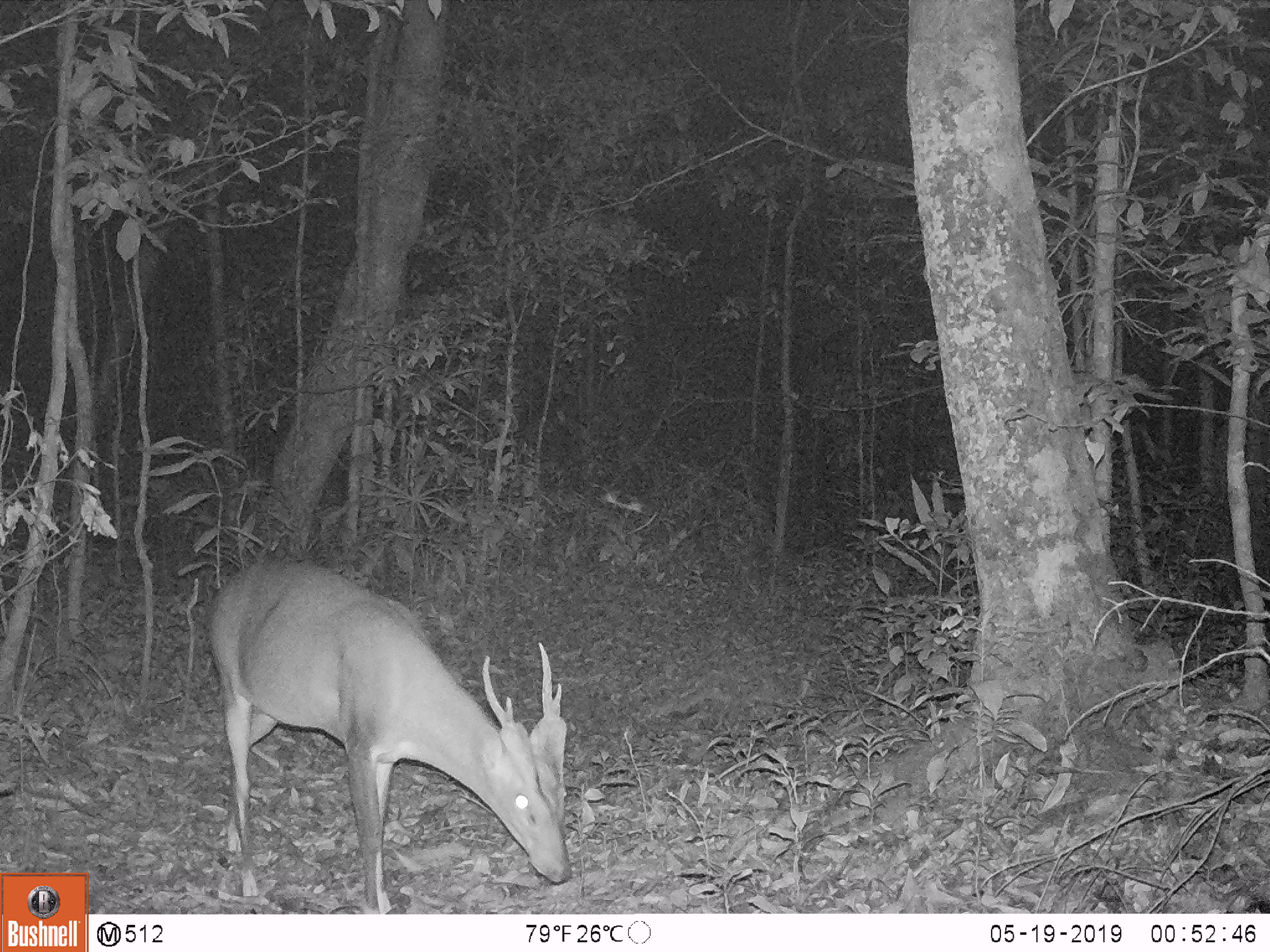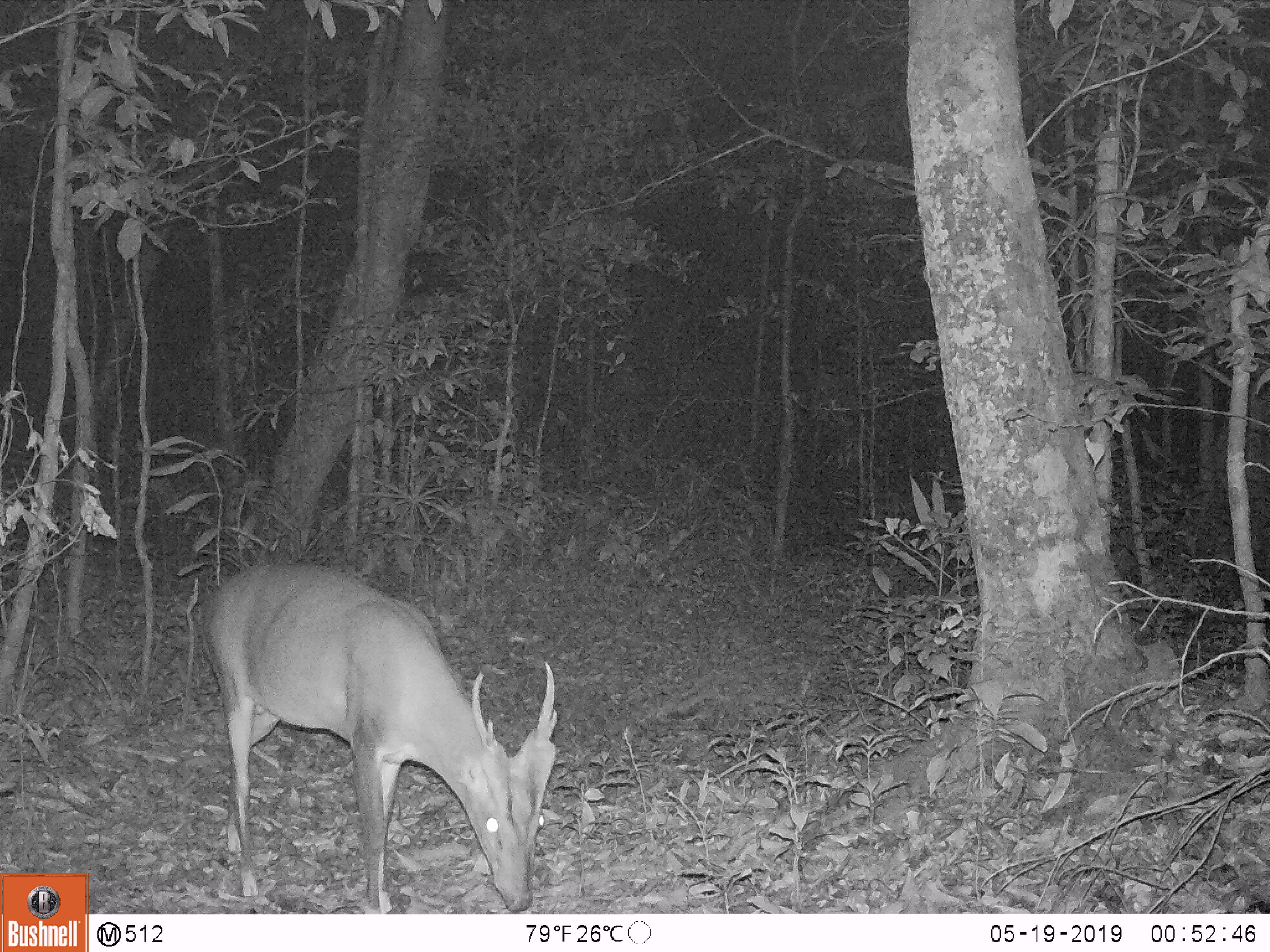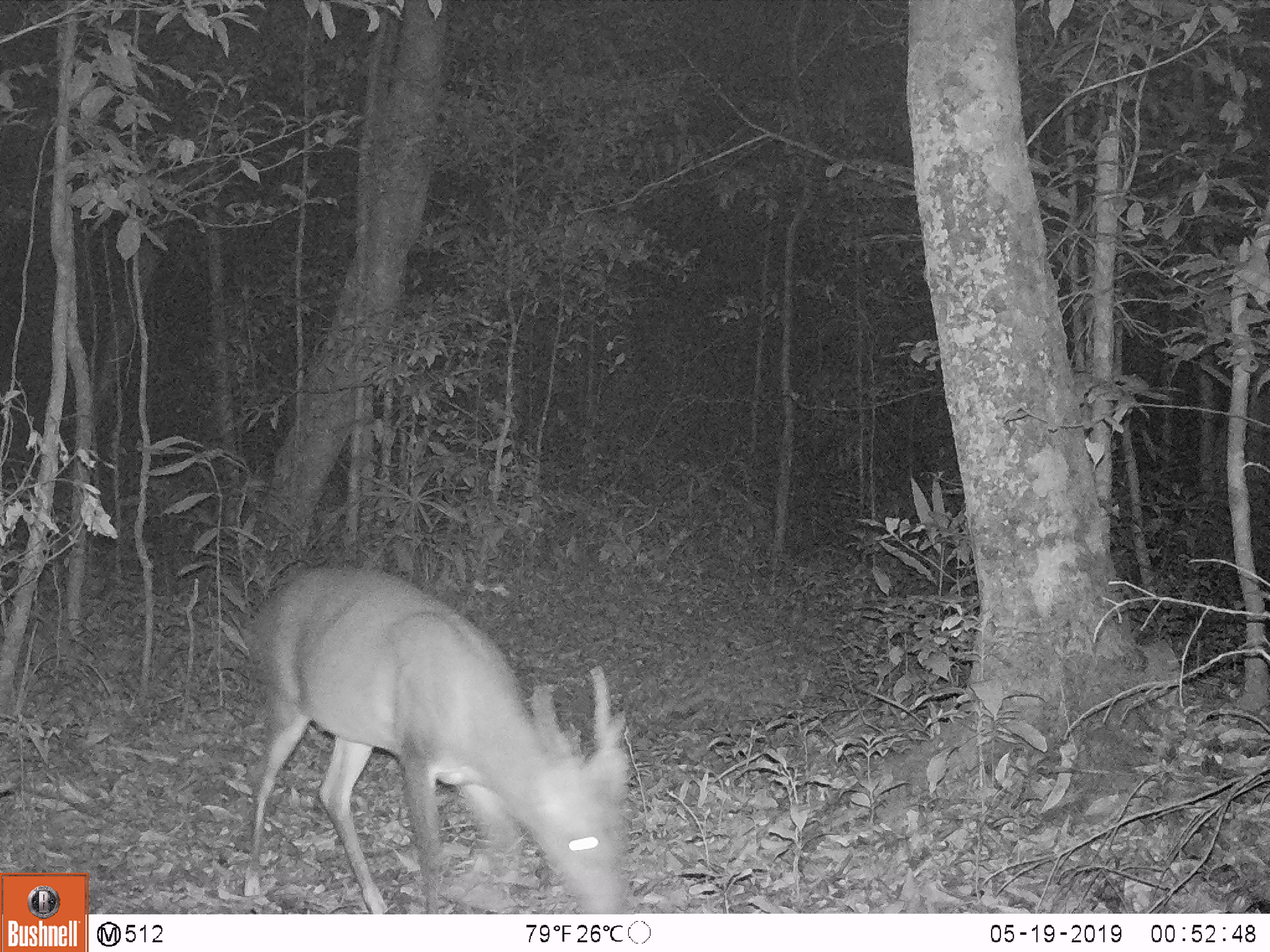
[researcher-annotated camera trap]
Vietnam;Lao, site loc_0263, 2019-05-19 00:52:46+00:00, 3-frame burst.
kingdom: Animalia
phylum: Chordata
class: Mammalia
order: Artiodactyla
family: Cervidae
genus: Muntiacus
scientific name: Muntiacus vuquangensis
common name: large-antlered muntjac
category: large antlered muntjac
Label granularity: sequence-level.